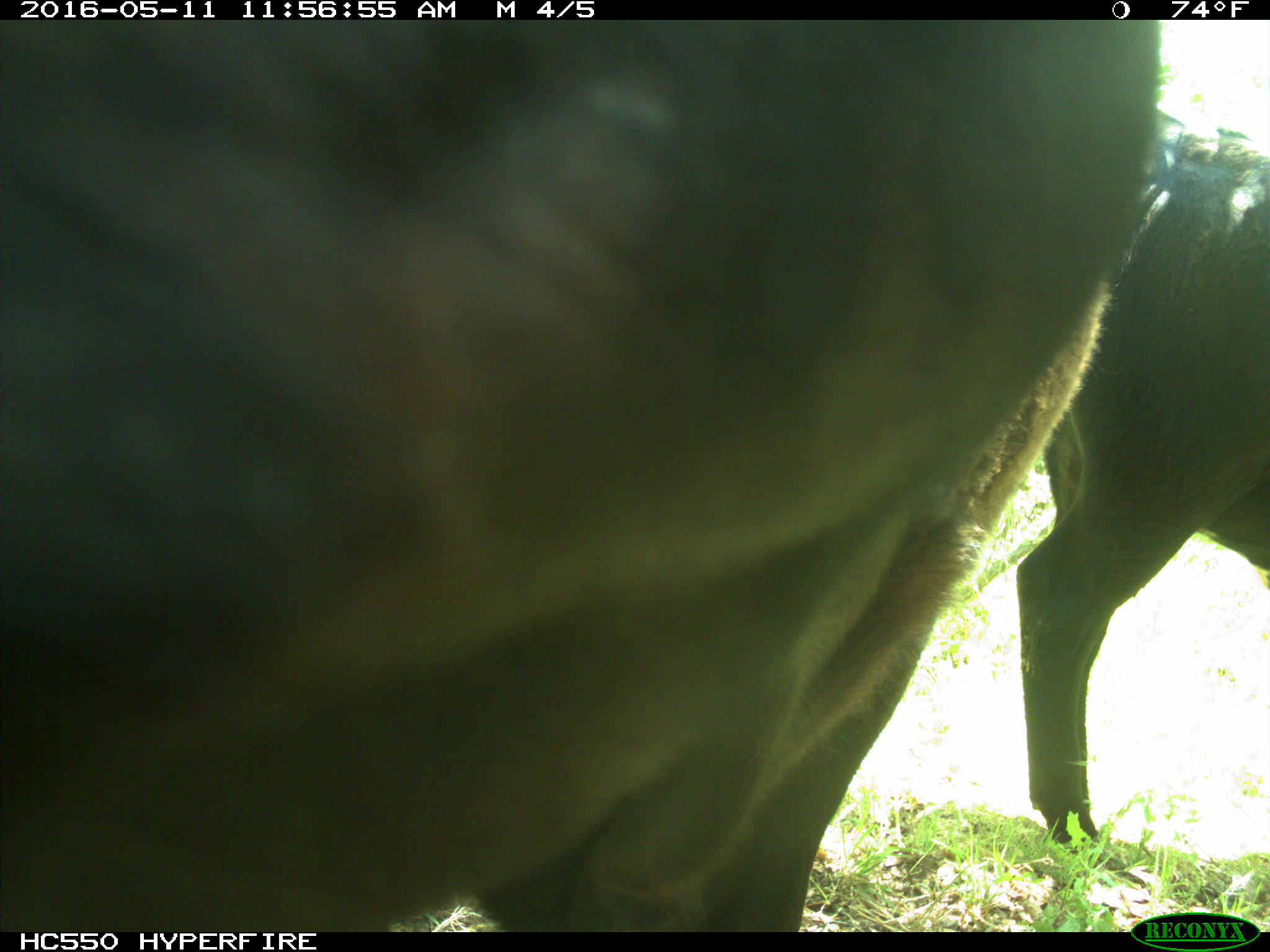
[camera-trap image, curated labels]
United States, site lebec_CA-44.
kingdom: Animalia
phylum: Chordata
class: Mammalia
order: Artiodactyla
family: Bovidae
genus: Bos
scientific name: Bos taurus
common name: domestic cow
Bos taurus (domestic cow).